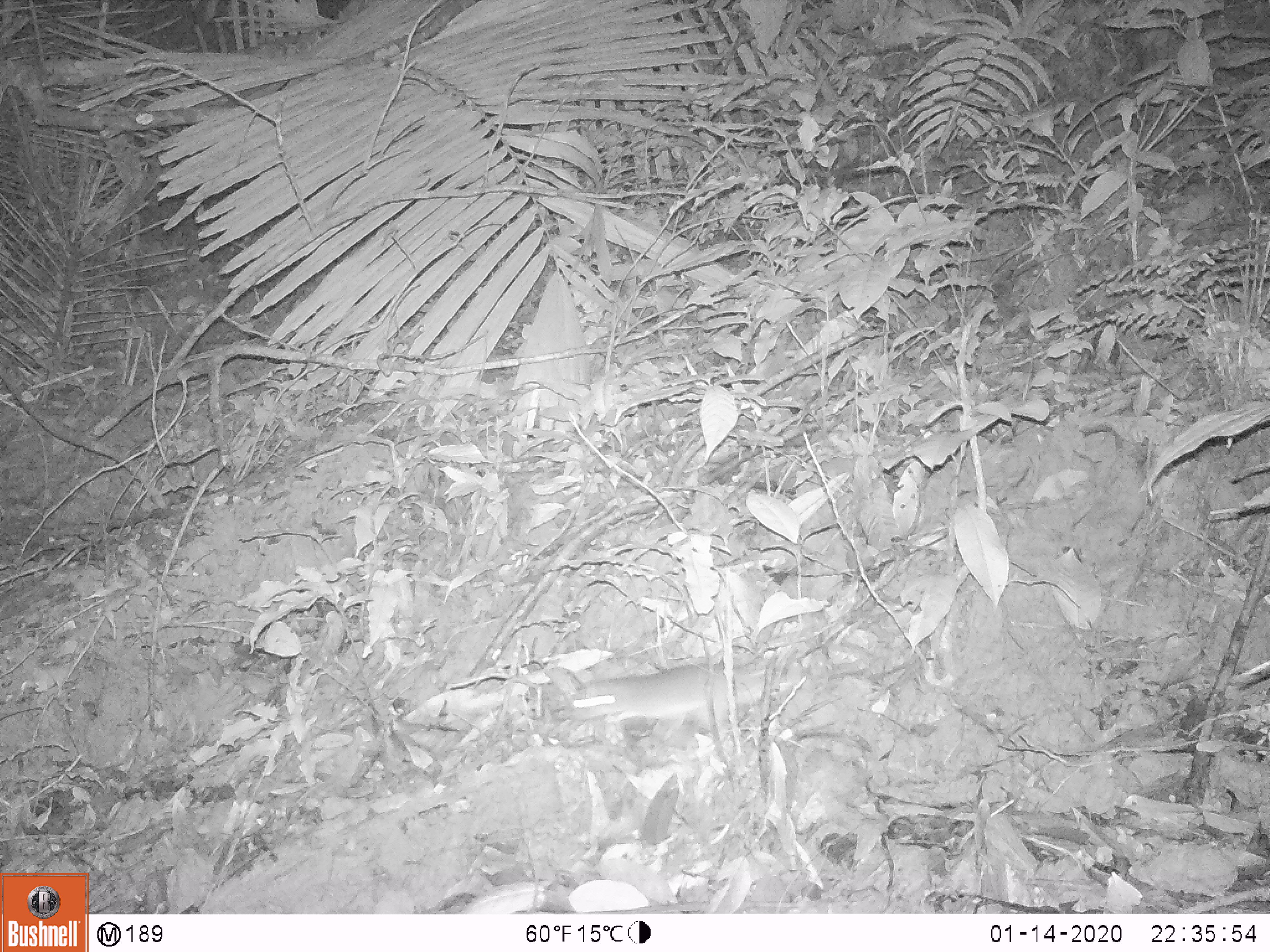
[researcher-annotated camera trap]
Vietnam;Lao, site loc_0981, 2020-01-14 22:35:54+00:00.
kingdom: Animalia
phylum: Chordata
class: Mammalia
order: Rodentia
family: Muridae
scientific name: Muridae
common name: old-world mice and rats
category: unidentified murid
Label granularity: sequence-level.